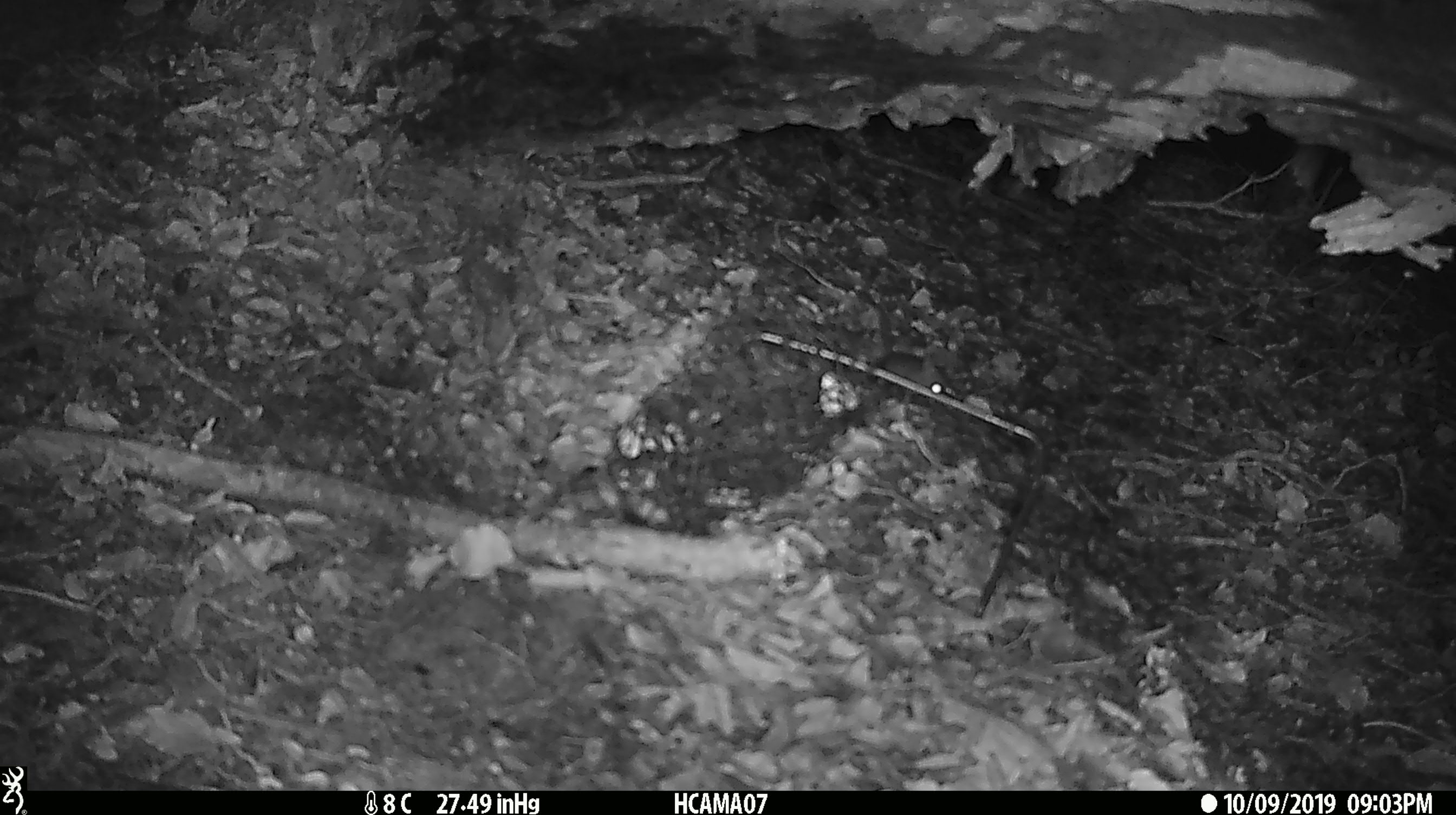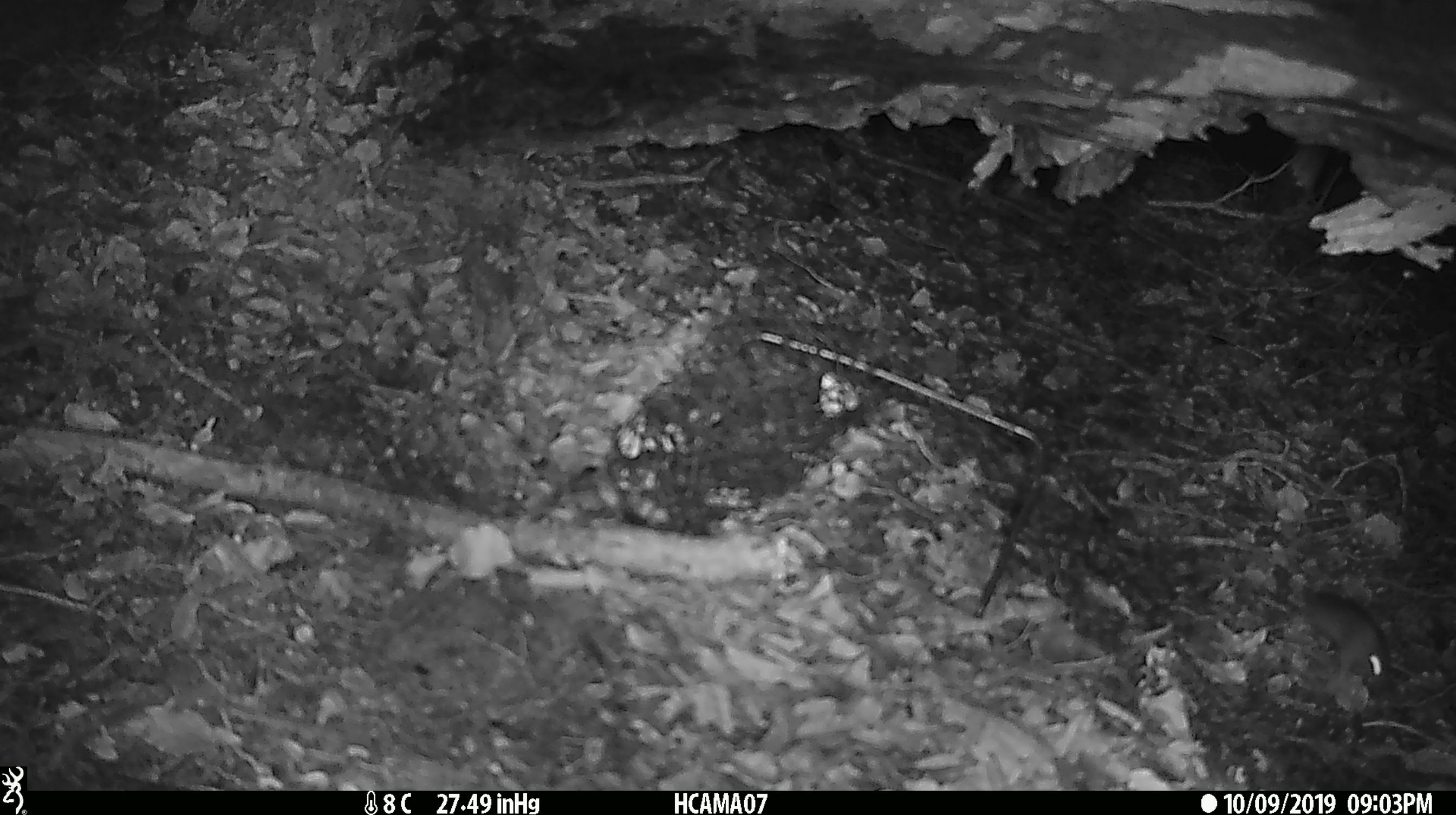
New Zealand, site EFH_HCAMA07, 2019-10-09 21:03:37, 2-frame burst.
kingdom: Animalia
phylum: Chordata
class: Mammalia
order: Rodentia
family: Muridae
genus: Mus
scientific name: Mus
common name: mouse